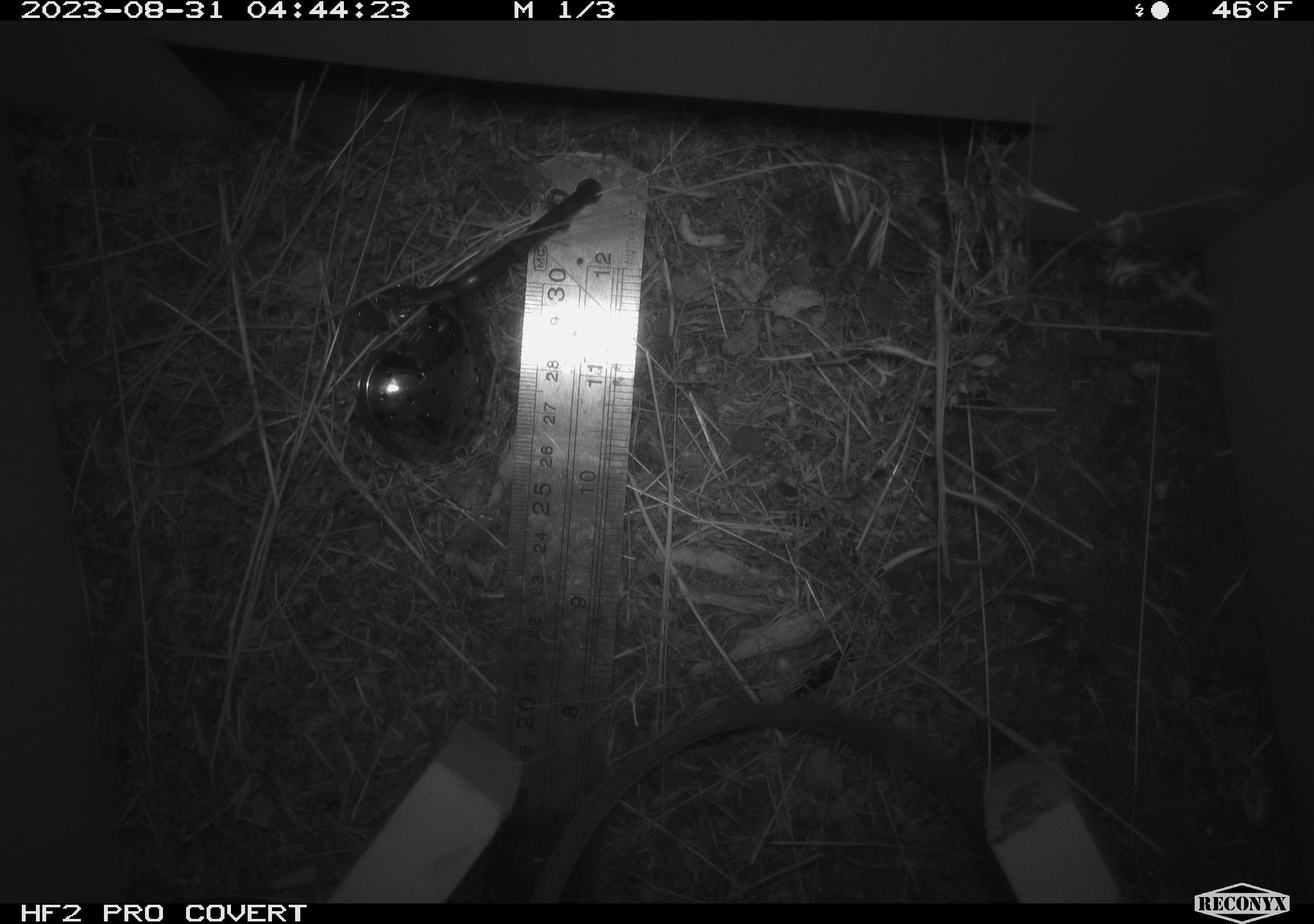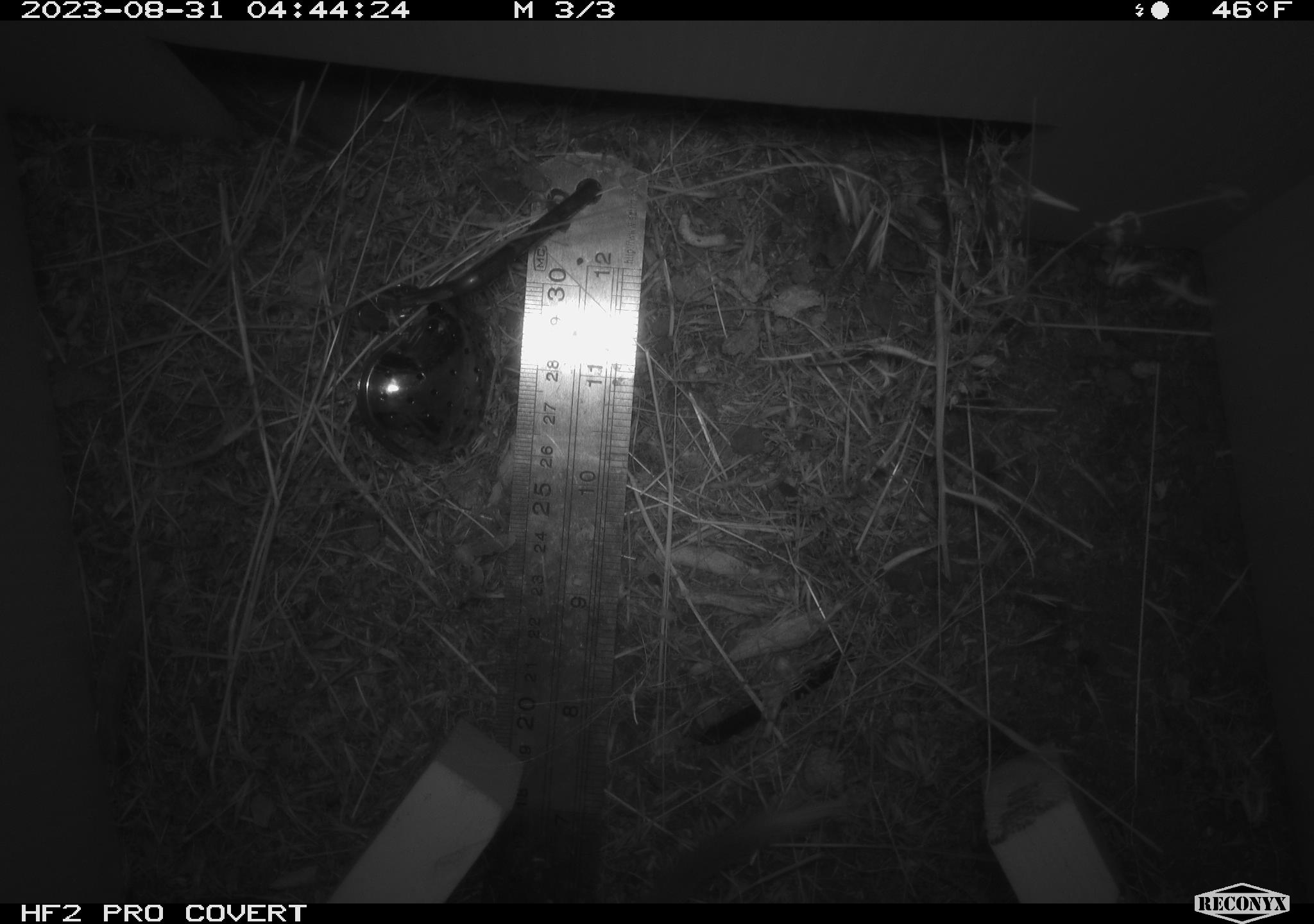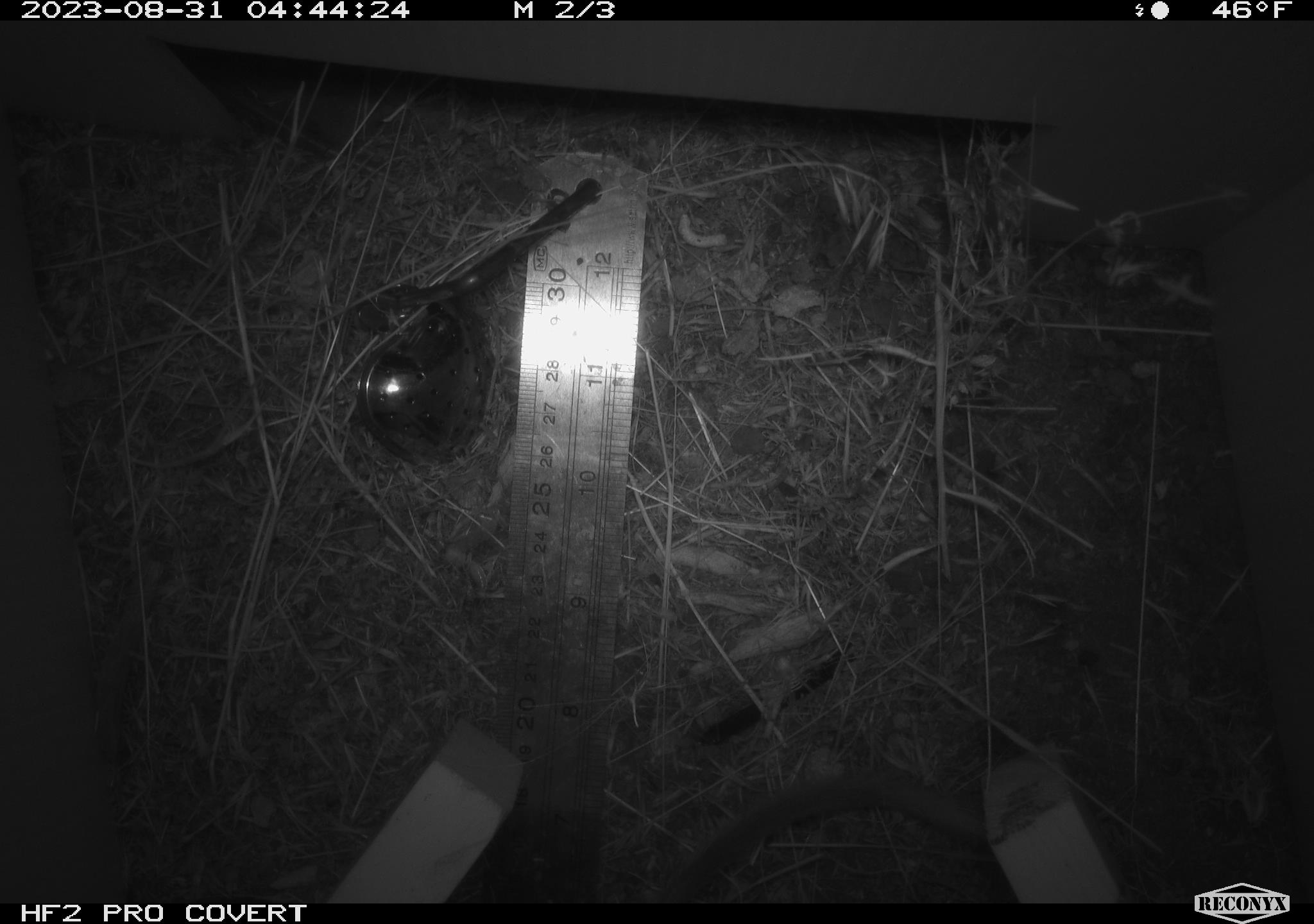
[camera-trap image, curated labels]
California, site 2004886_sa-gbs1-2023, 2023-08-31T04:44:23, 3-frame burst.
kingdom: Animalia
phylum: Chordata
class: Mammalia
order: Rodentia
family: Heteromyidae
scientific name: Heteromyidae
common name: kangaroo rats and pocket mice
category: heteromyidae family